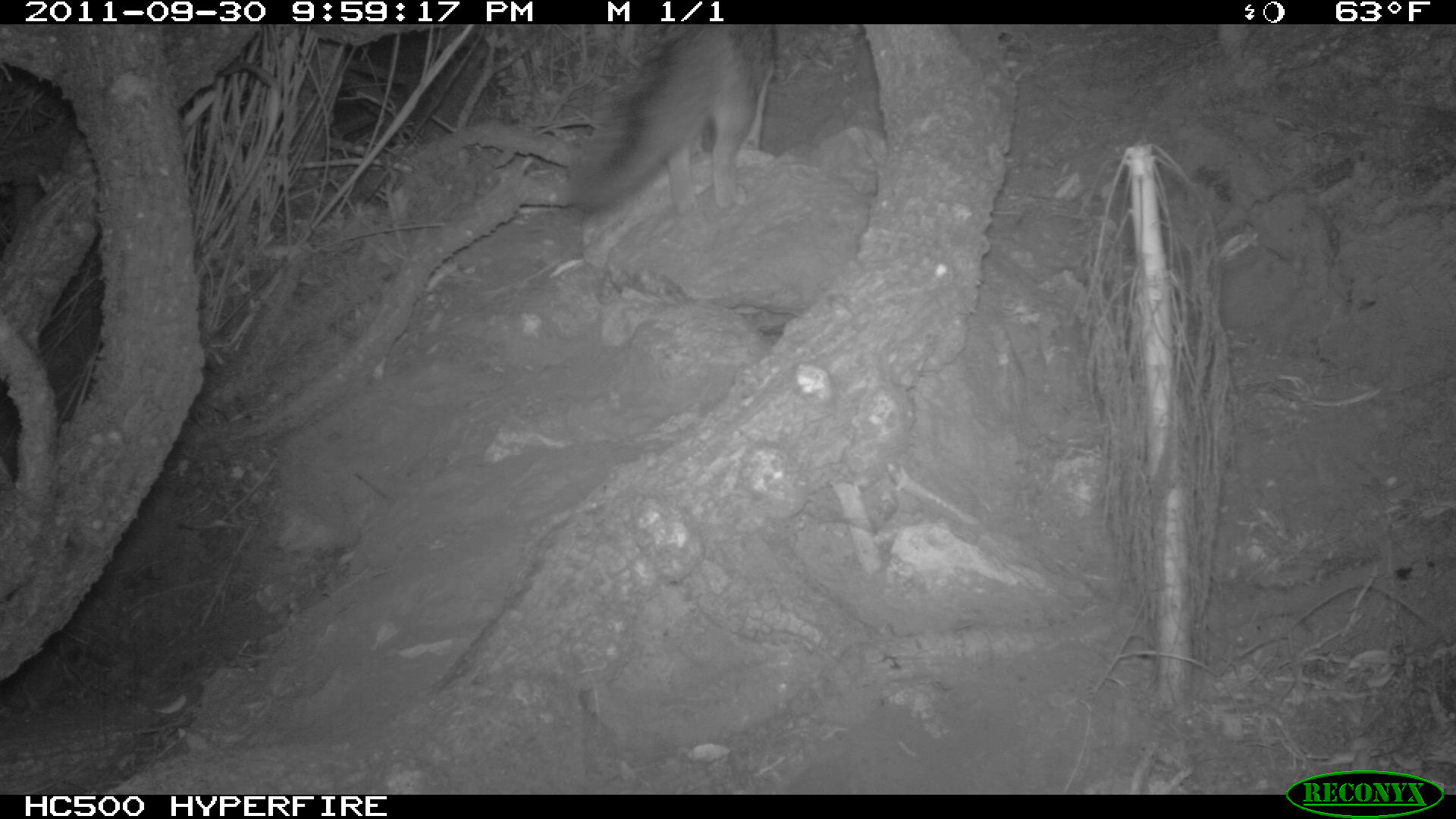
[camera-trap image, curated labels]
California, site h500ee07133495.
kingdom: Animalia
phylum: Chordata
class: Mammalia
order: Carnivora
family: Canidae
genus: Urocyon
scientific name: Urocyon littoralis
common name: island fox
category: fox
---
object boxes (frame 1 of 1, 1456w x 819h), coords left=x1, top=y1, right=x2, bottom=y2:
fox: left=569, top=23, right=776, bottom=218